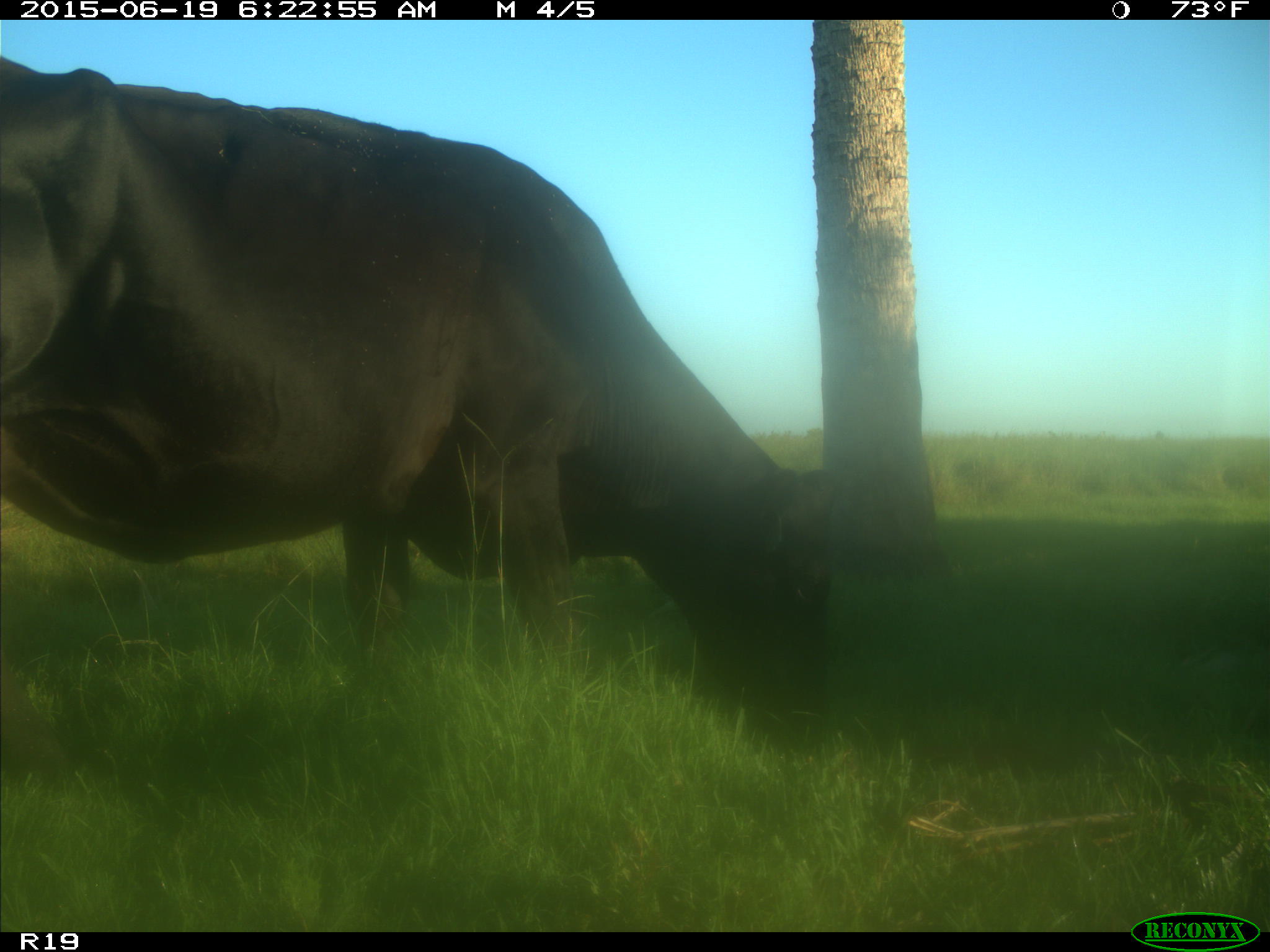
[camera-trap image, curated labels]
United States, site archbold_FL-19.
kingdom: Animalia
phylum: Chordata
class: Mammalia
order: Artiodactyla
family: Bovidae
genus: Bos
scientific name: Bos taurus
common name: domestic cow